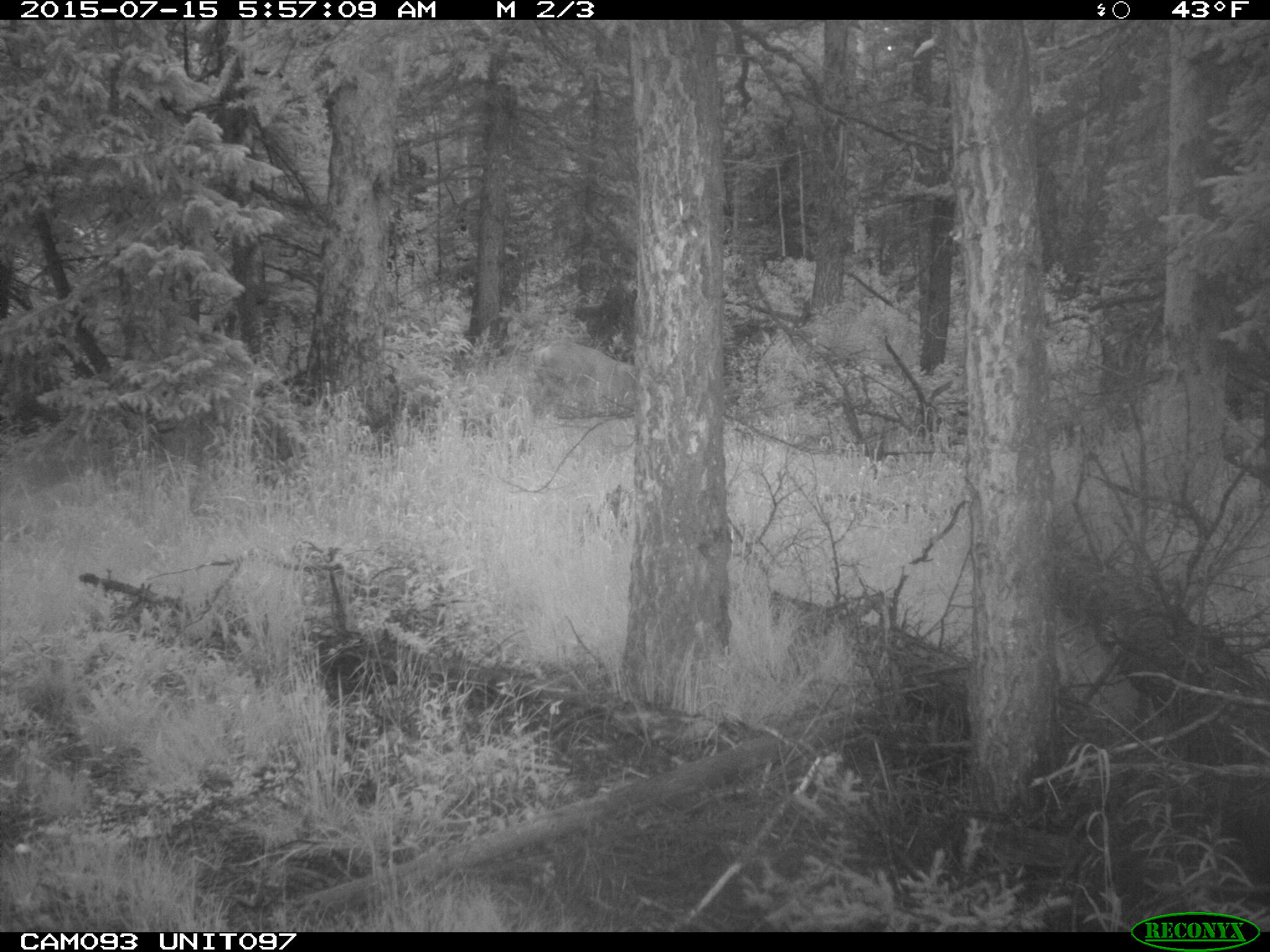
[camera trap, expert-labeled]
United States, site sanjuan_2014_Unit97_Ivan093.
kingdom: Animalia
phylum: Chordata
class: Mammalia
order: Artiodactyla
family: Cervidae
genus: Odocoileus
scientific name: Odocoileus hemionus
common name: mule deer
Odocoileus hemionus (mule deer).